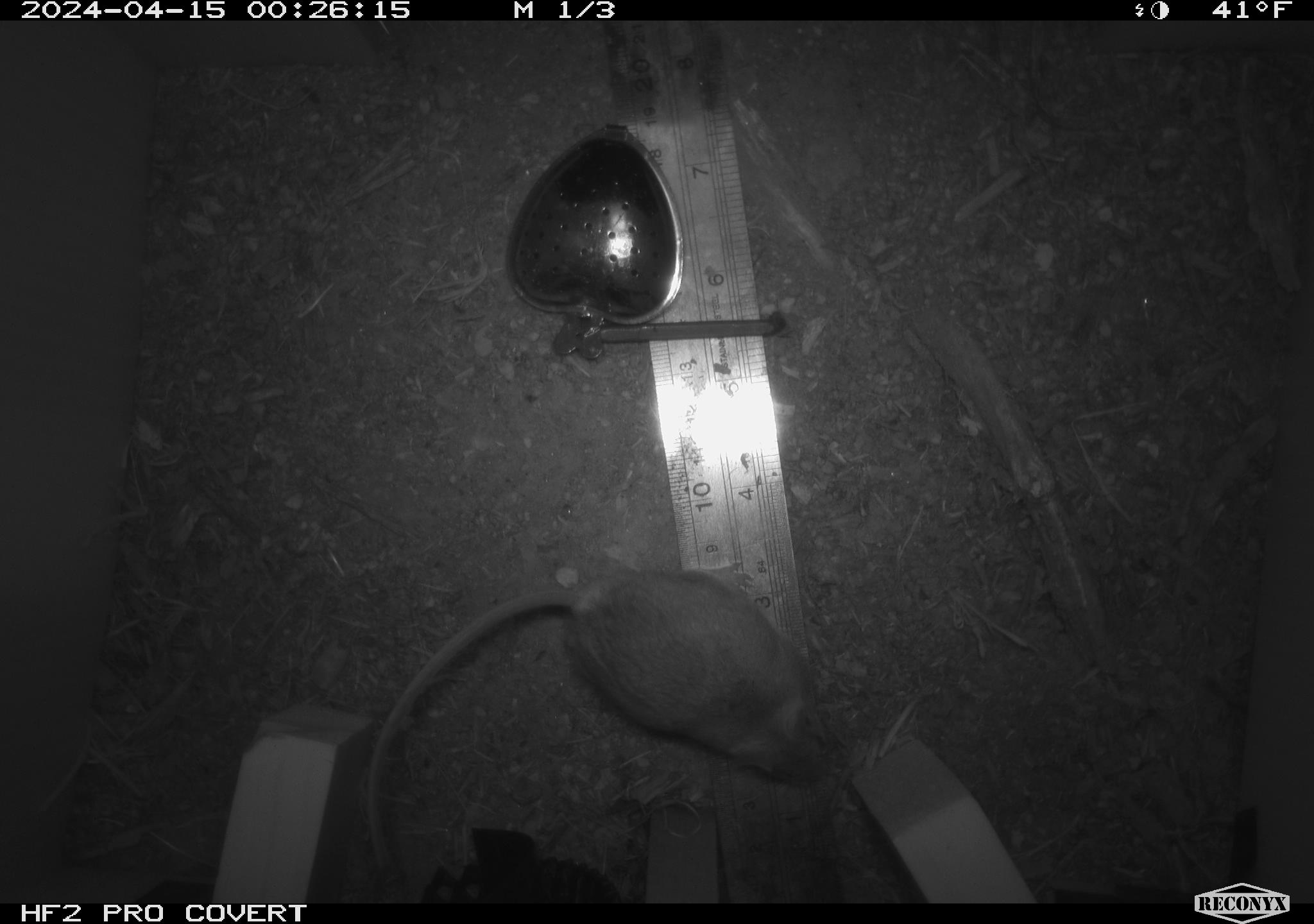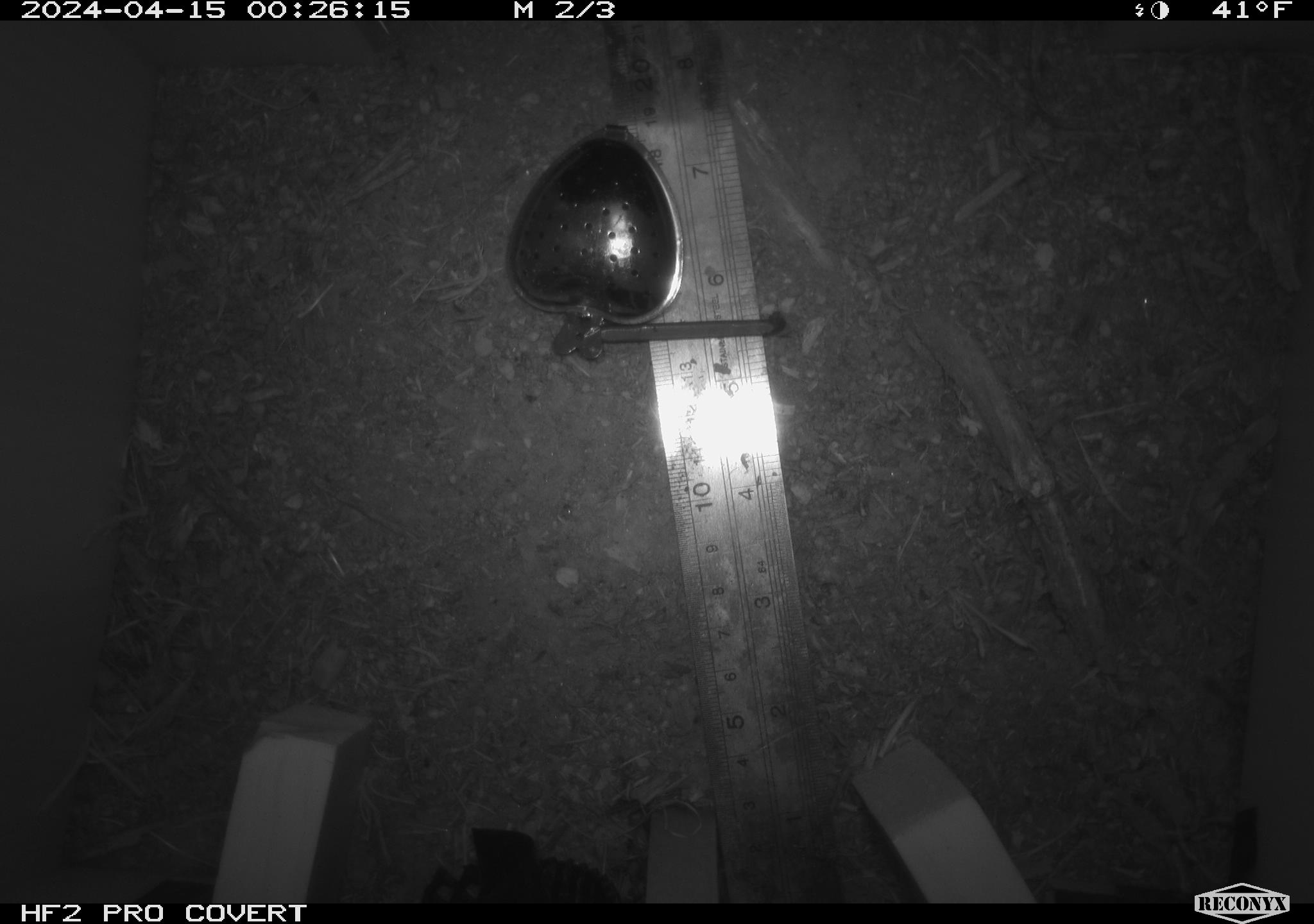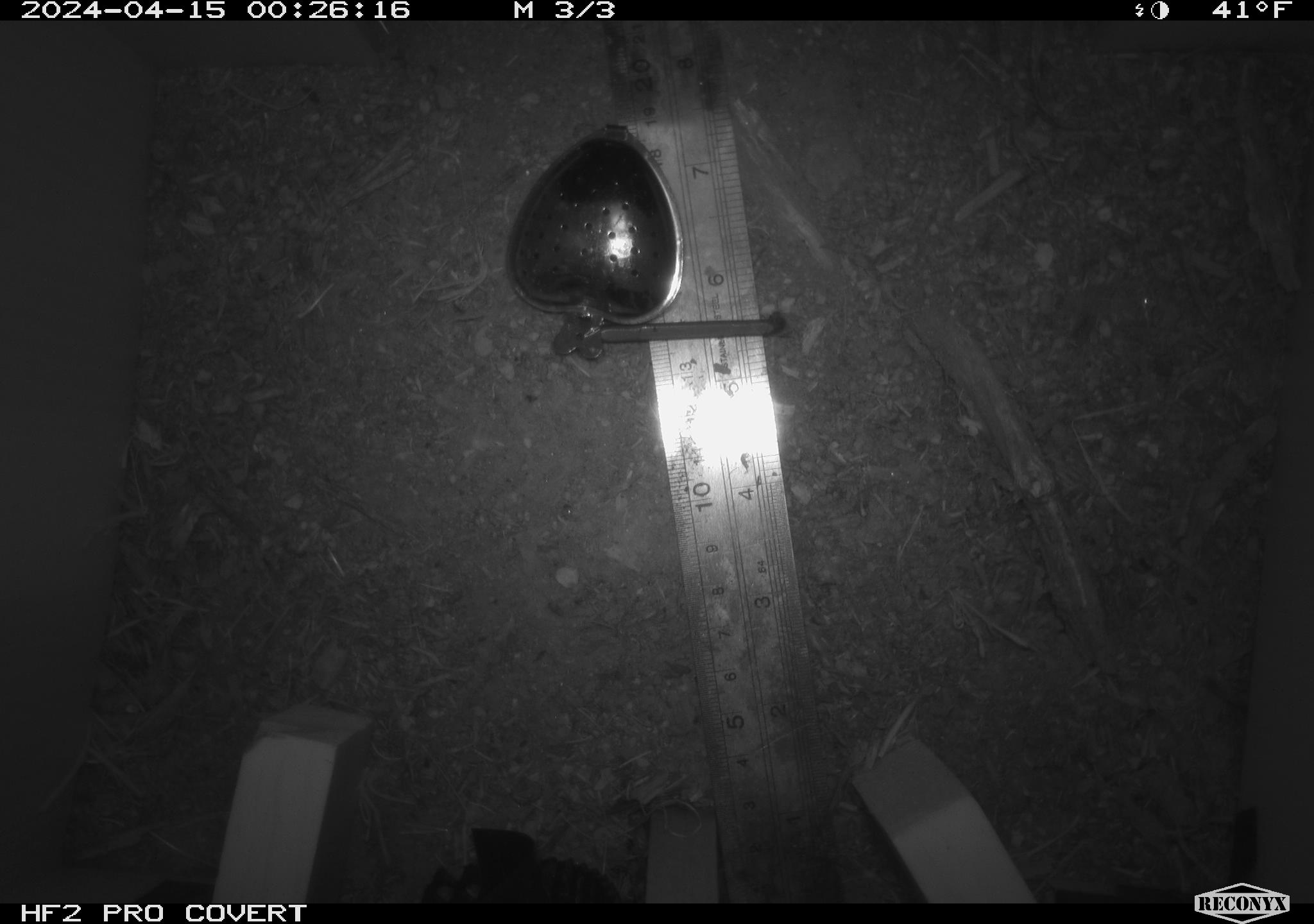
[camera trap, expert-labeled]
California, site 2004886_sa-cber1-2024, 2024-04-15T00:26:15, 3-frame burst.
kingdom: Animalia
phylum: Chordata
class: Mammalia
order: Rodentia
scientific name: Rodentia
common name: mouse species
Mouse species (Rodentia).